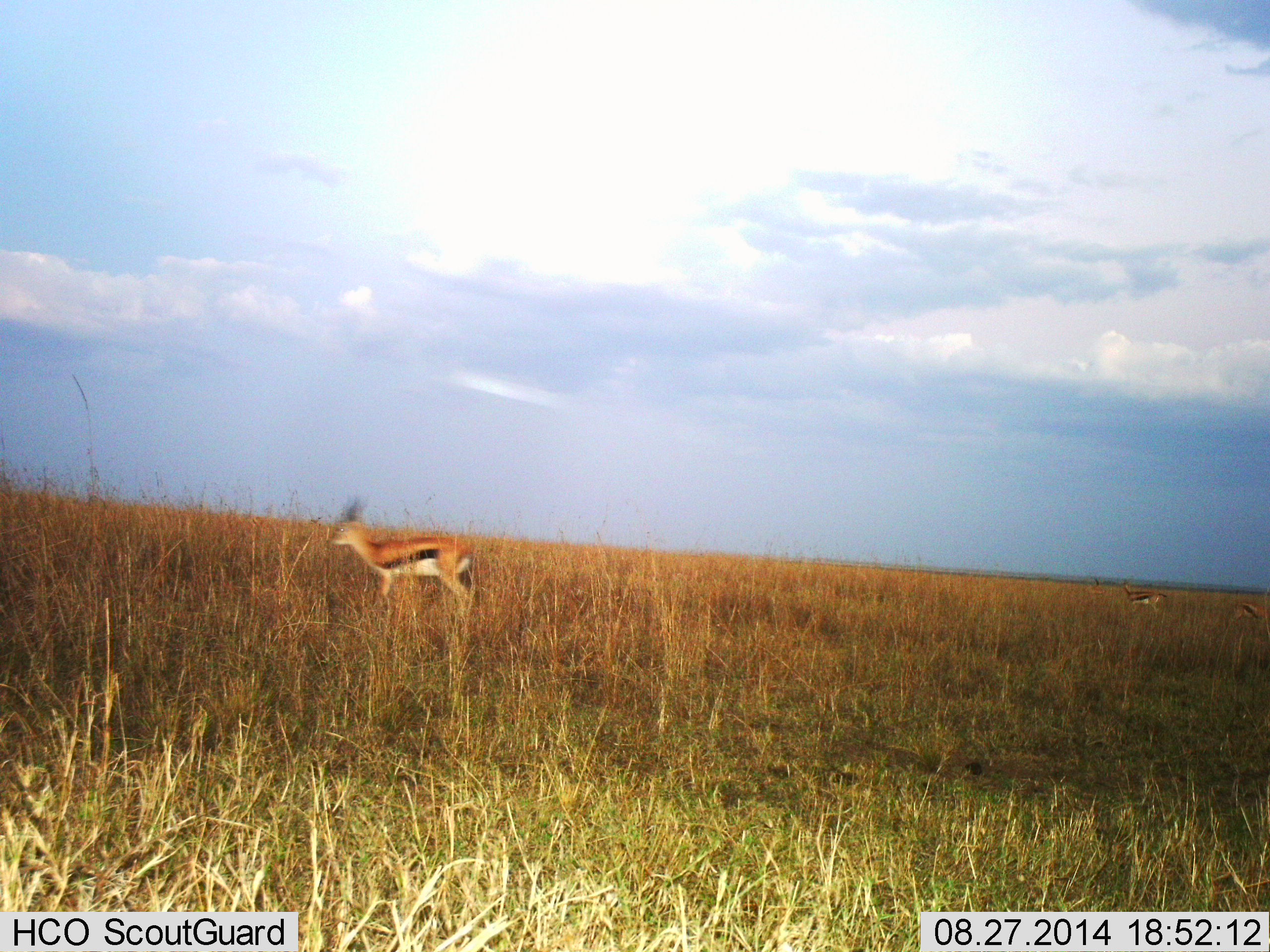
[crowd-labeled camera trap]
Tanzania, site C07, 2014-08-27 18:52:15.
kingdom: Animalia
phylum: Chordata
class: Mammalia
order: Artiodactyla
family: Bovidae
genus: Eudorcas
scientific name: Eudorcas thomsonii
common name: thomson's gazelle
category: gazellethomsons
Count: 3.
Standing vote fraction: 80%.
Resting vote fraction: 0%.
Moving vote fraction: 20%.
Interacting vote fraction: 0%.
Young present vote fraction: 0%.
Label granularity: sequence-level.